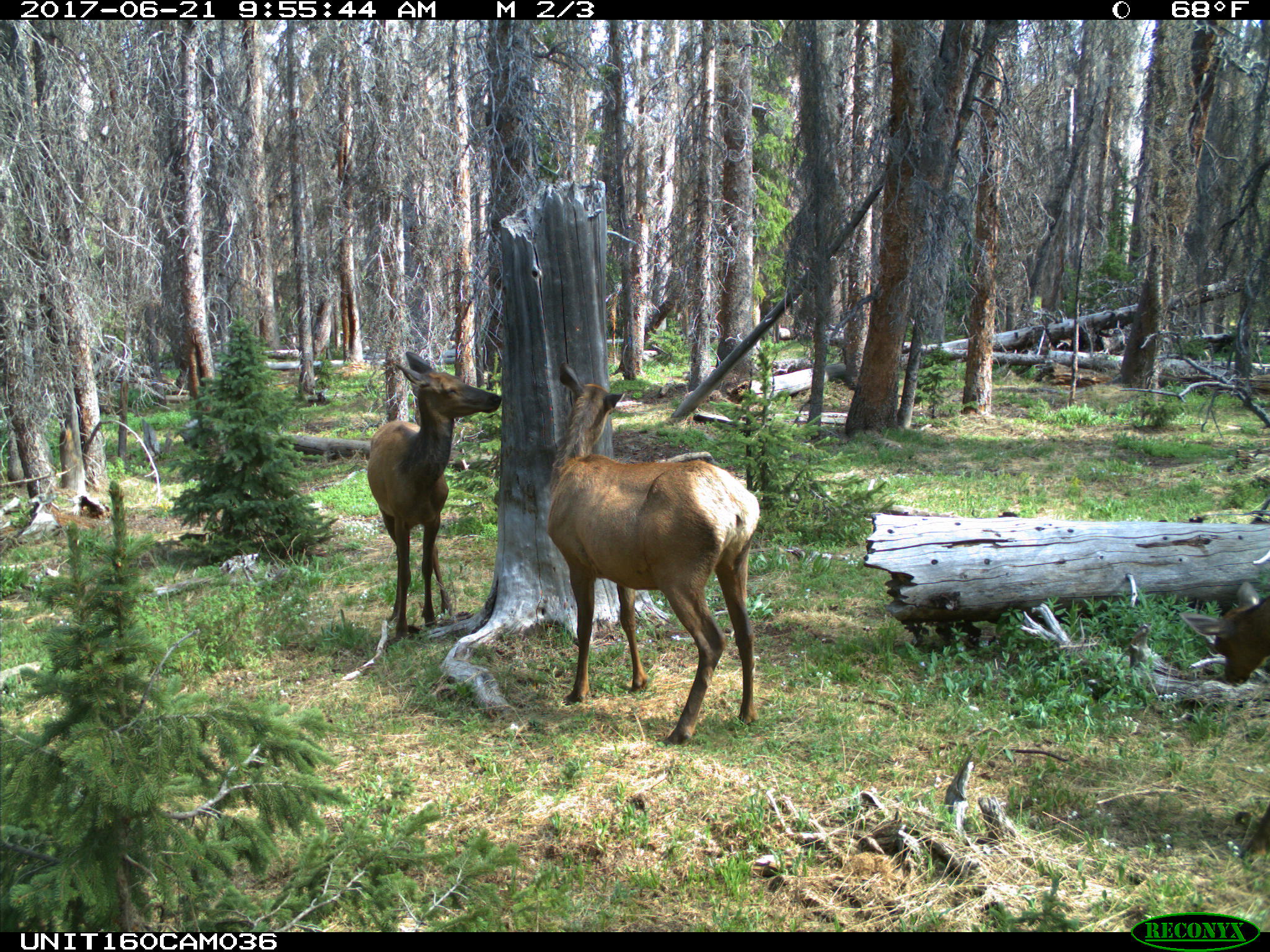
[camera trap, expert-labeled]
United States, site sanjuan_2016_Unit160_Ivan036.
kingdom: Animalia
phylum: Chordata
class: Mammalia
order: Artiodactyla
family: Cervidae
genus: Cervus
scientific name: Cervus elaphus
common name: red deer